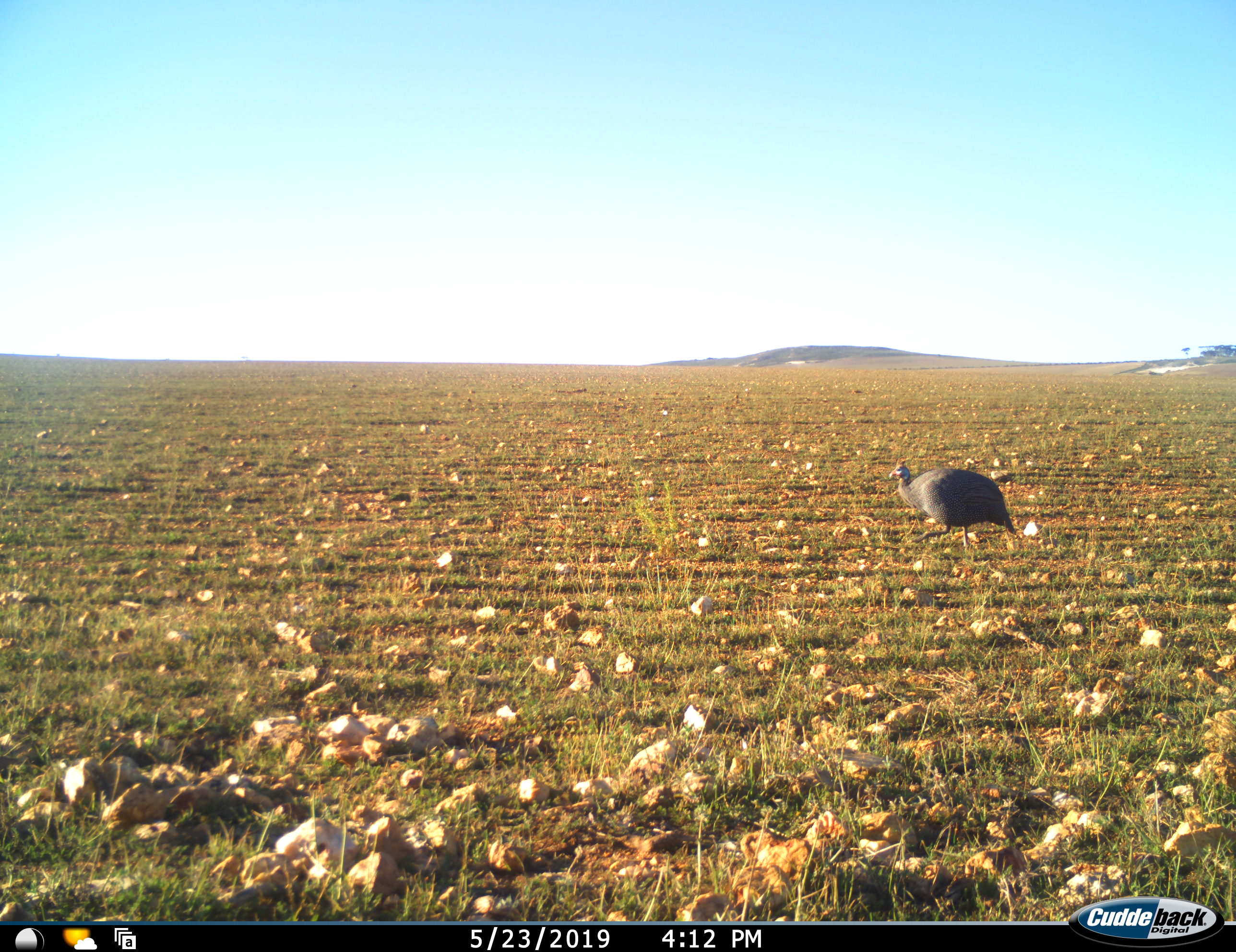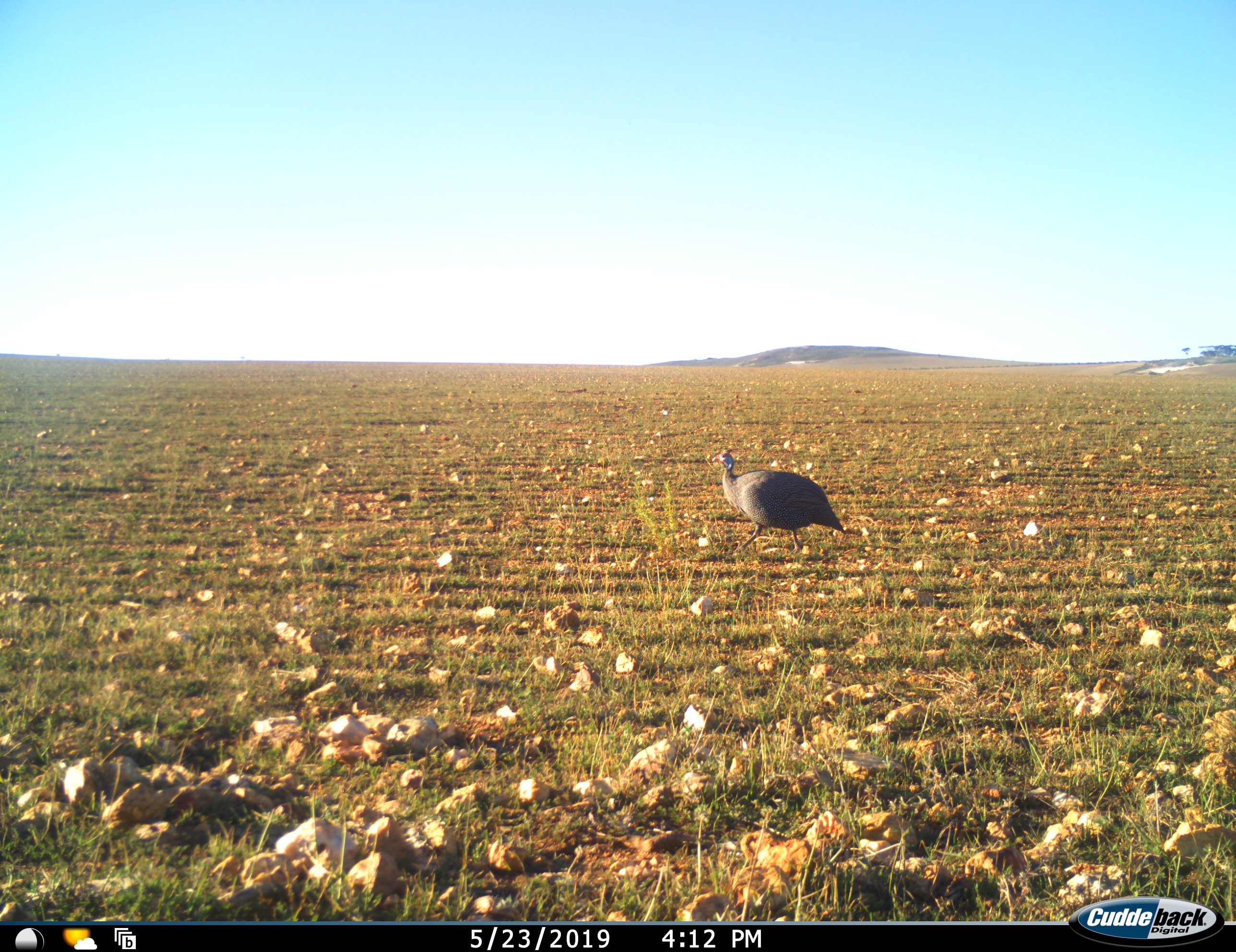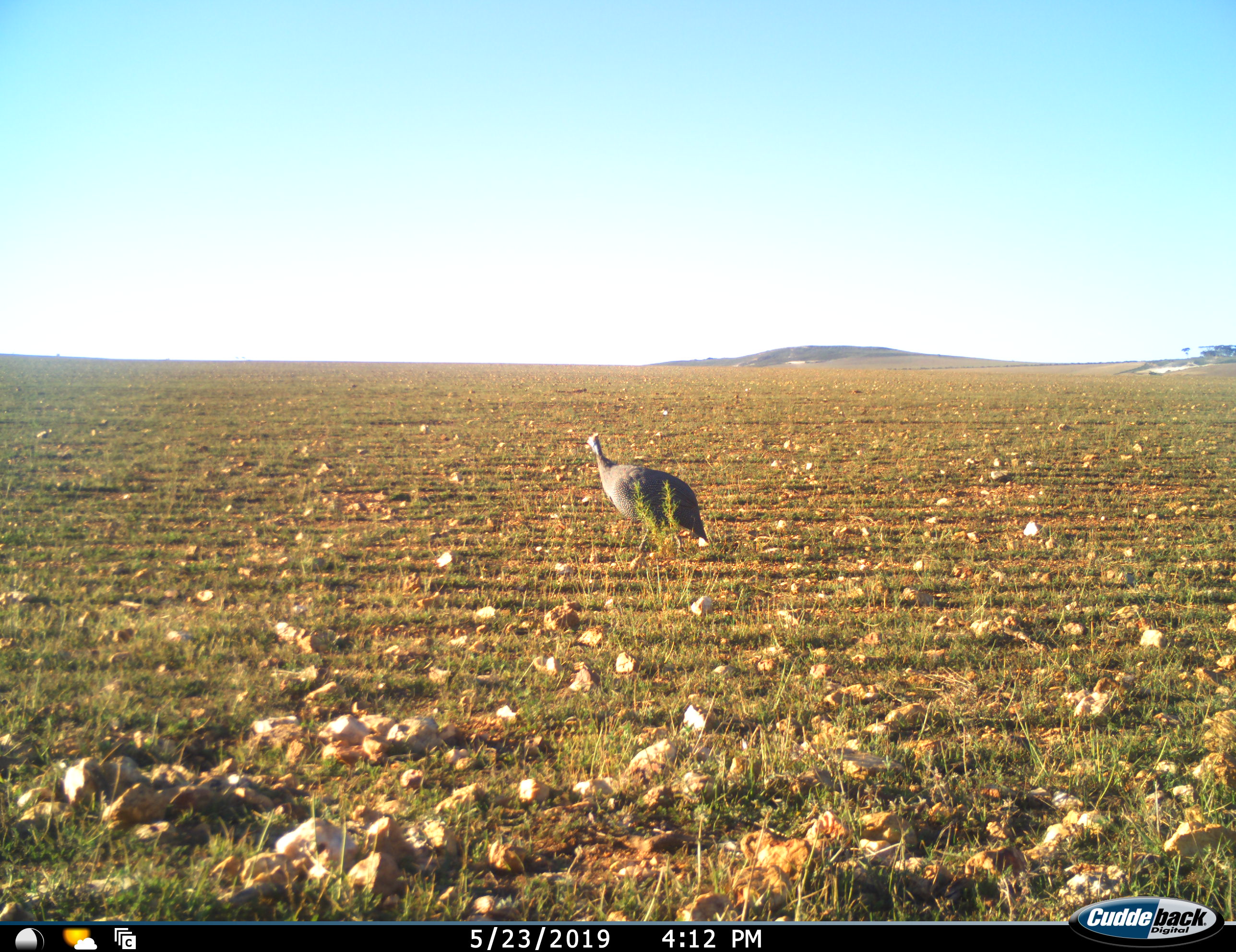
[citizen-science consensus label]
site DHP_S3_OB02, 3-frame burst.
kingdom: Animalia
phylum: Chordata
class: Aves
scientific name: Aves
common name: bird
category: birdother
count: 1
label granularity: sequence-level